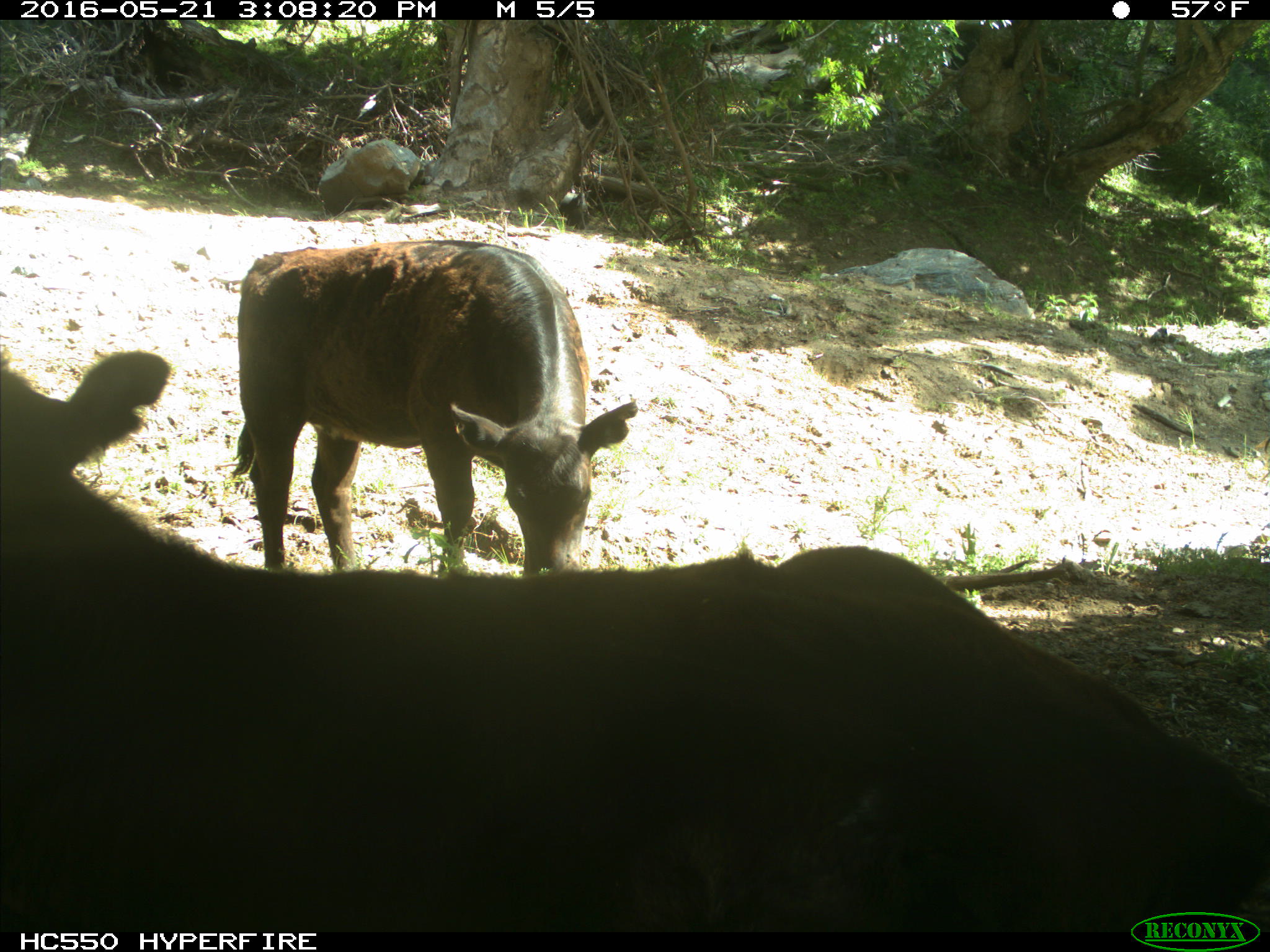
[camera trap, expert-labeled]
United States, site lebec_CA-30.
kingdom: Animalia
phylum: Chordata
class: Mammalia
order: Artiodactyla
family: Bovidae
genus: Bos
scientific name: Bos taurus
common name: domestic cow